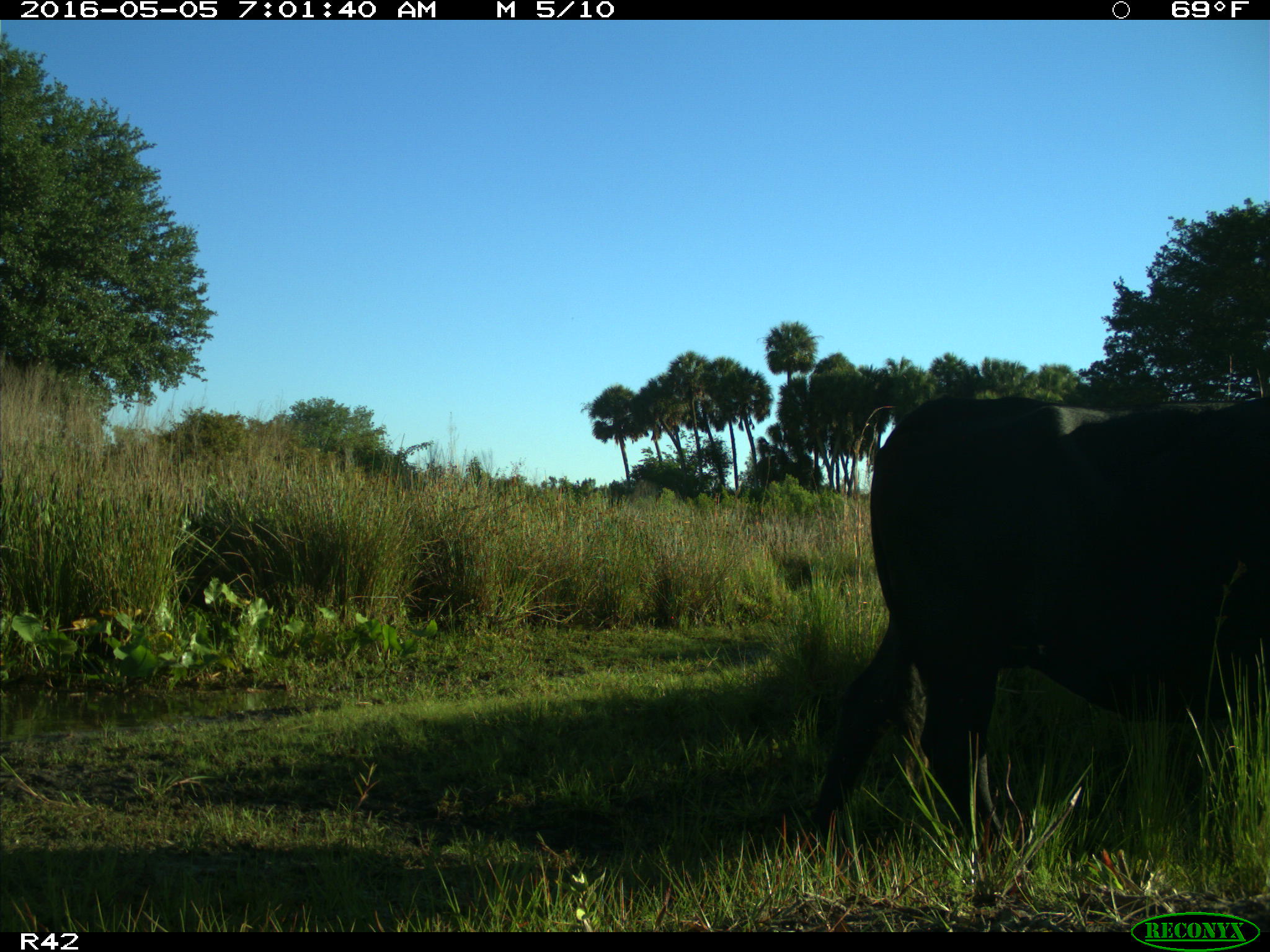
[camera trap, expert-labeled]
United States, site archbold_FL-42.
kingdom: Animalia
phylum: Chordata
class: Mammalia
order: Artiodactyla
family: Bovidae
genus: Bos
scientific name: Bos taurus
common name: domestic cow